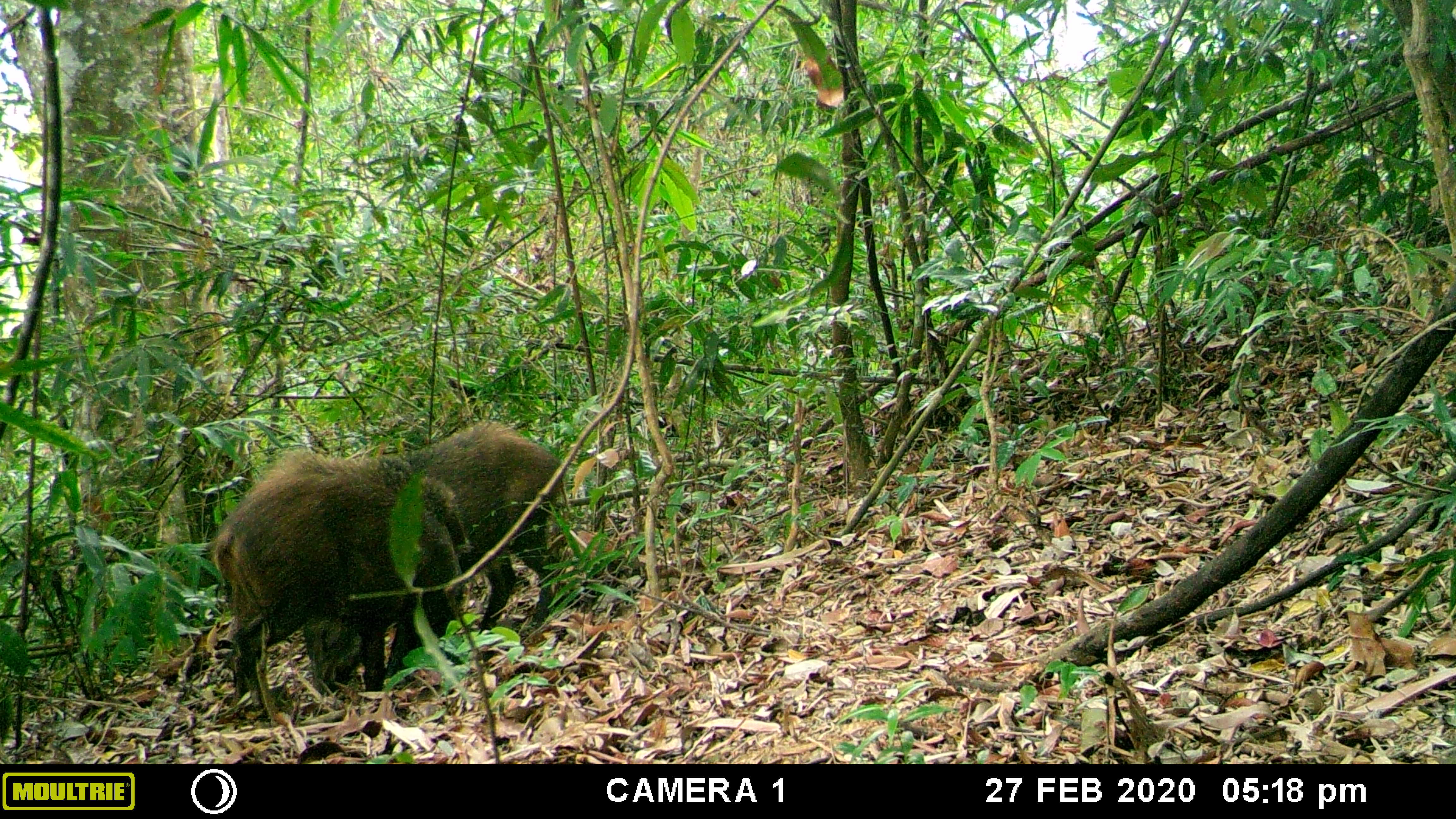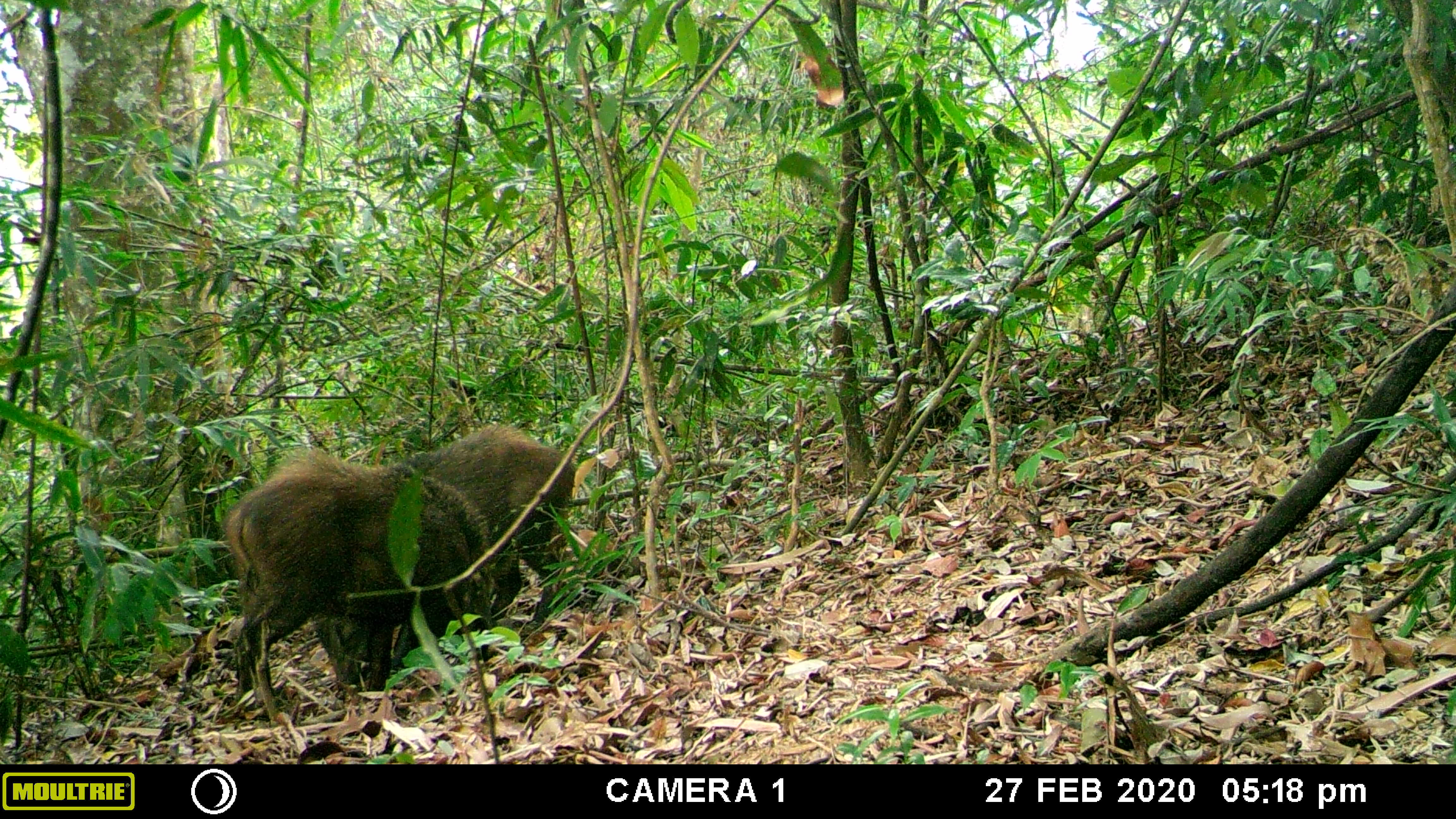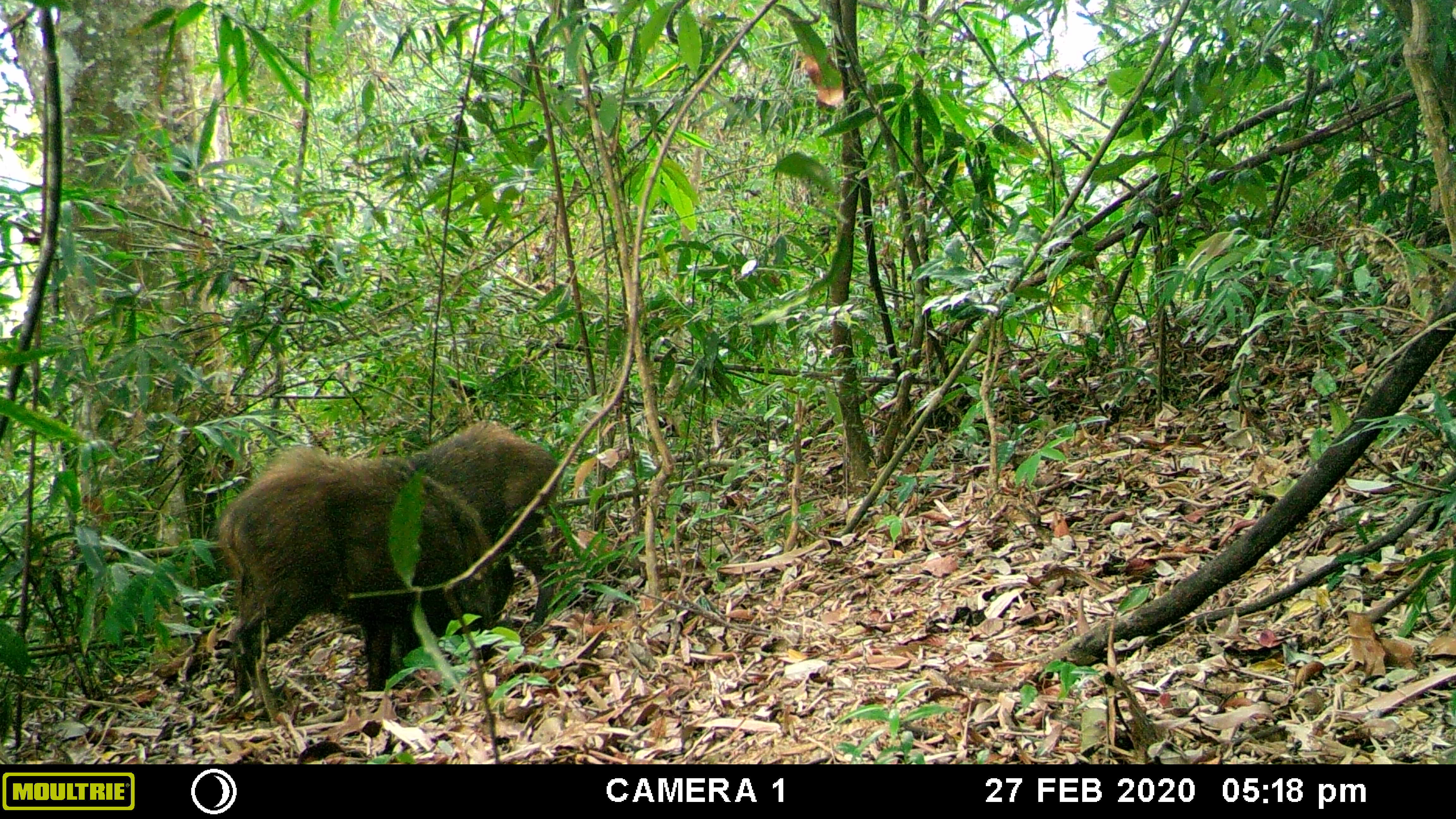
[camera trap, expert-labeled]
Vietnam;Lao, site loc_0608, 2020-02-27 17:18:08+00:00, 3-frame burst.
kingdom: Animalia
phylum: Chordata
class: Mammalia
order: Artiodactyla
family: Suidae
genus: Sus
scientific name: Sus scrofa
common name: eurasian wild pig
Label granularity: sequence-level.